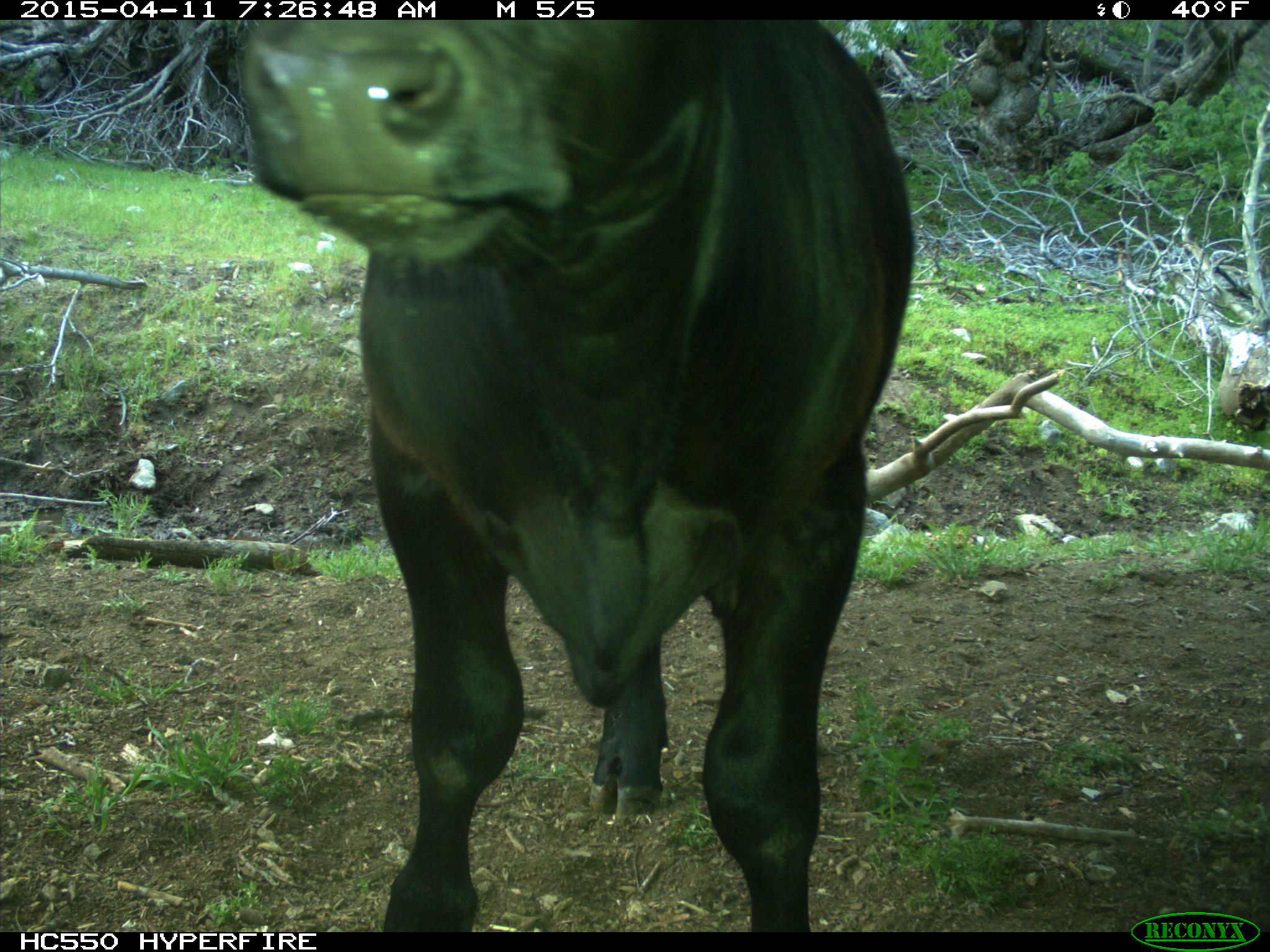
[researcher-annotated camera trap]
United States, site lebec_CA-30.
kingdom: Animalia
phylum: Chordata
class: Mammalia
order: Artiodactyla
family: Bovidae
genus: Bos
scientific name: Bos taurus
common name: domestic cow